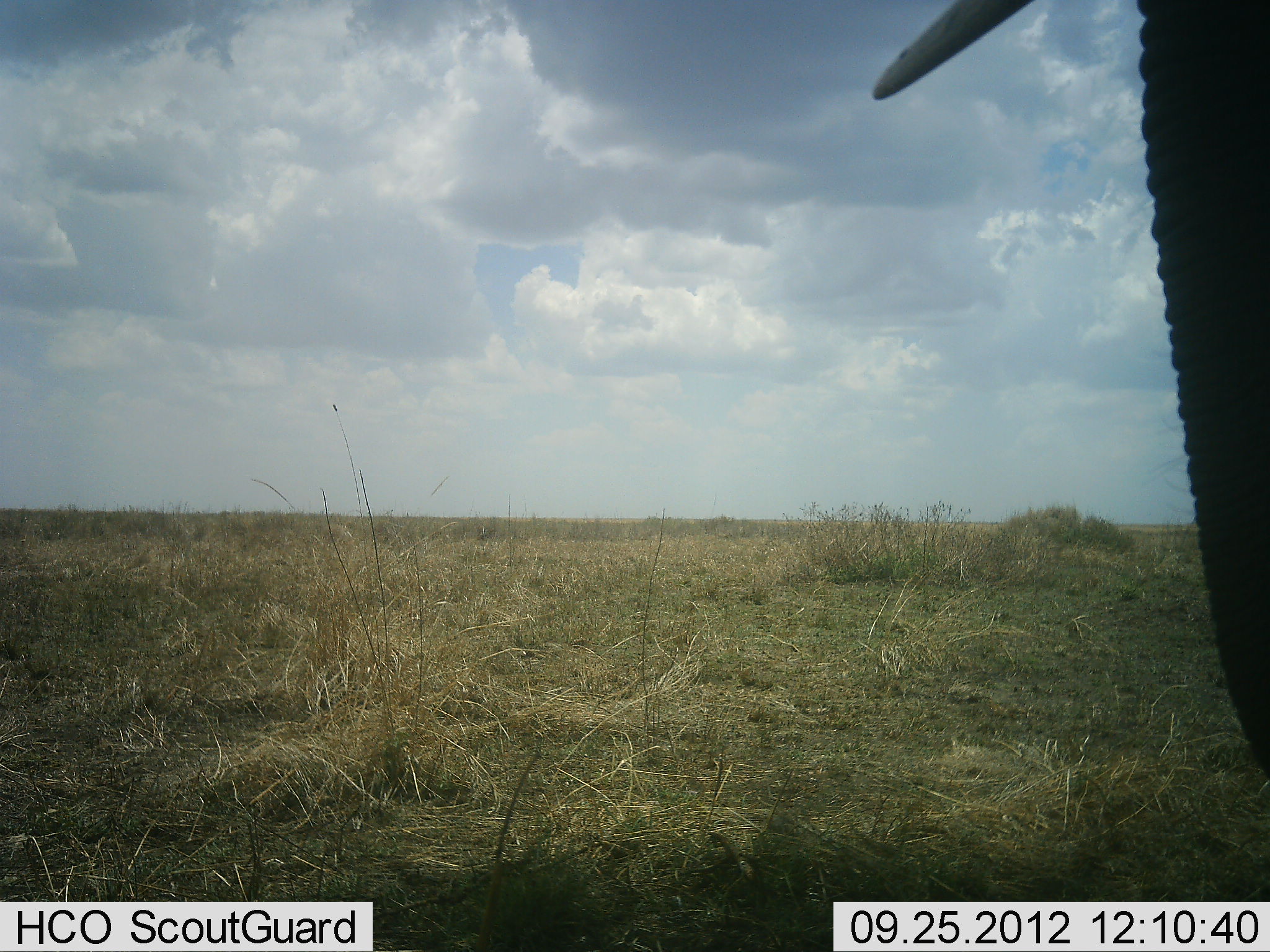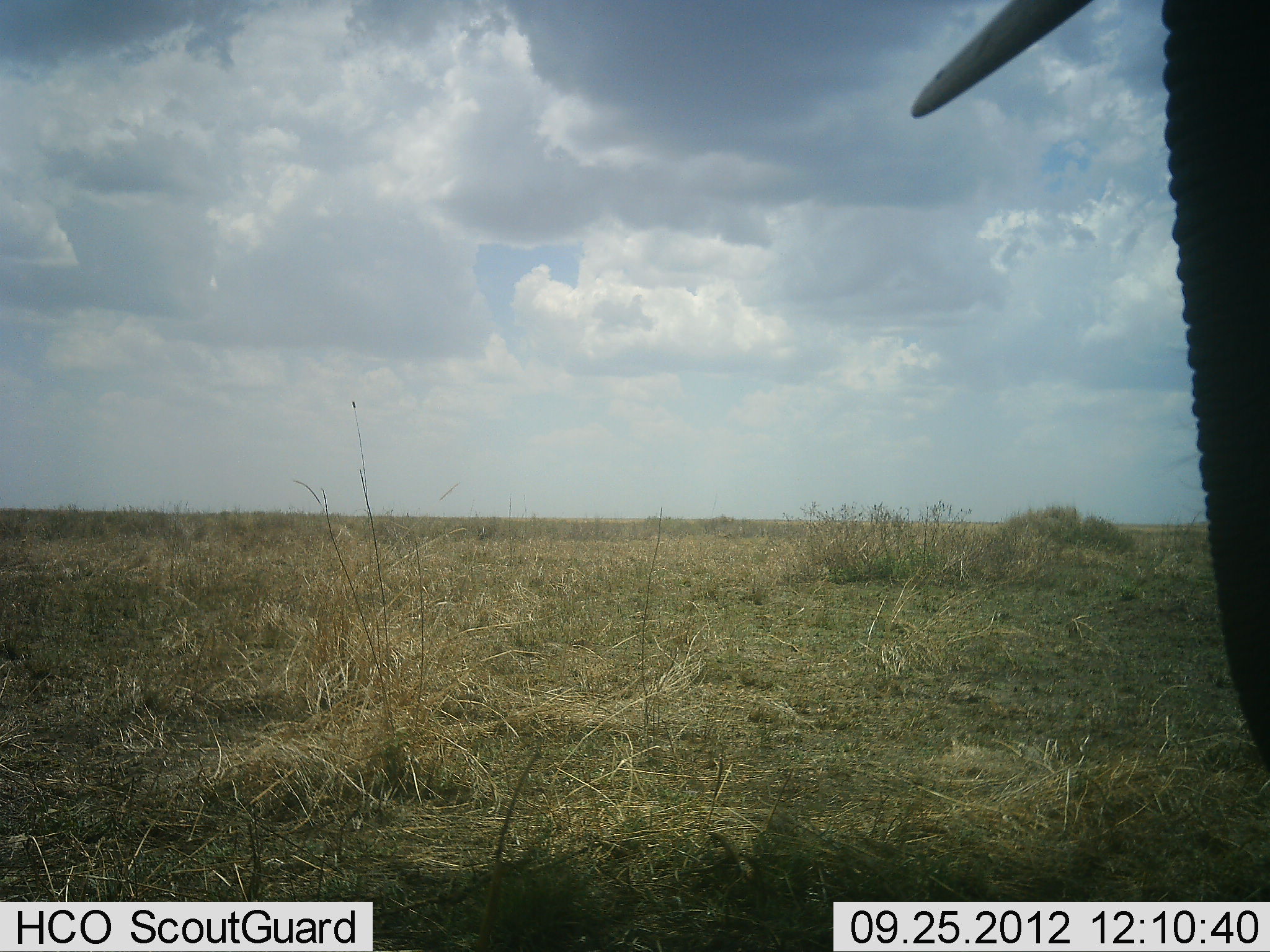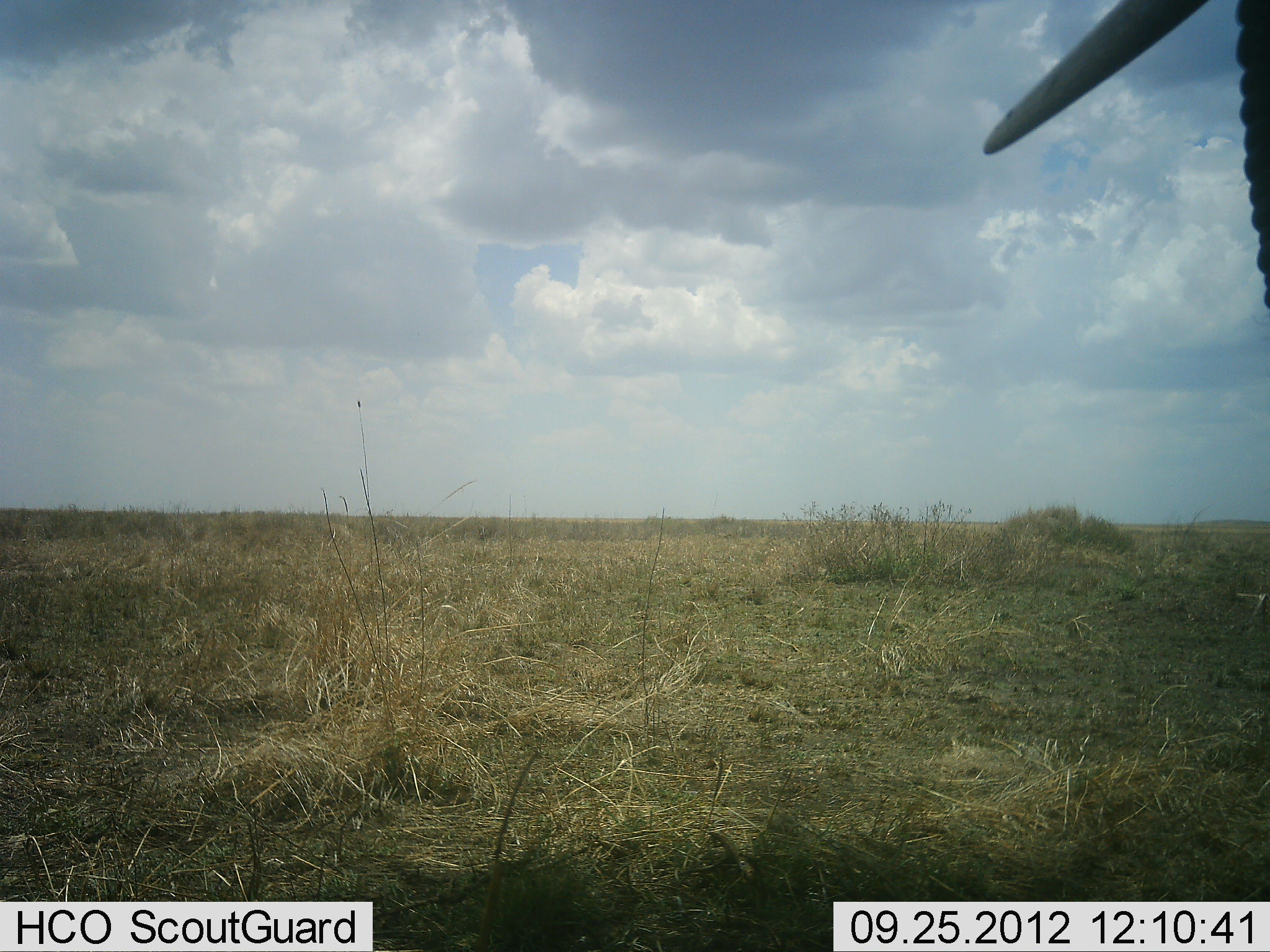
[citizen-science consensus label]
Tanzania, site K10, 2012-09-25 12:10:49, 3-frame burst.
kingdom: Animalia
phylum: Chordata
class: Mammalia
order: Proboscidea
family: Elephantidae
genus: Loxodonta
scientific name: Loxodonta africana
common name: african bush elephant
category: elephant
Elephant (african bush elephant) (Loxodonta africana), count 1. Behavior (volunteer vote fractions): standing 91%, resting 0%, moving 9%, interacting 0%. Young present (vote fraction): 0%. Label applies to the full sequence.